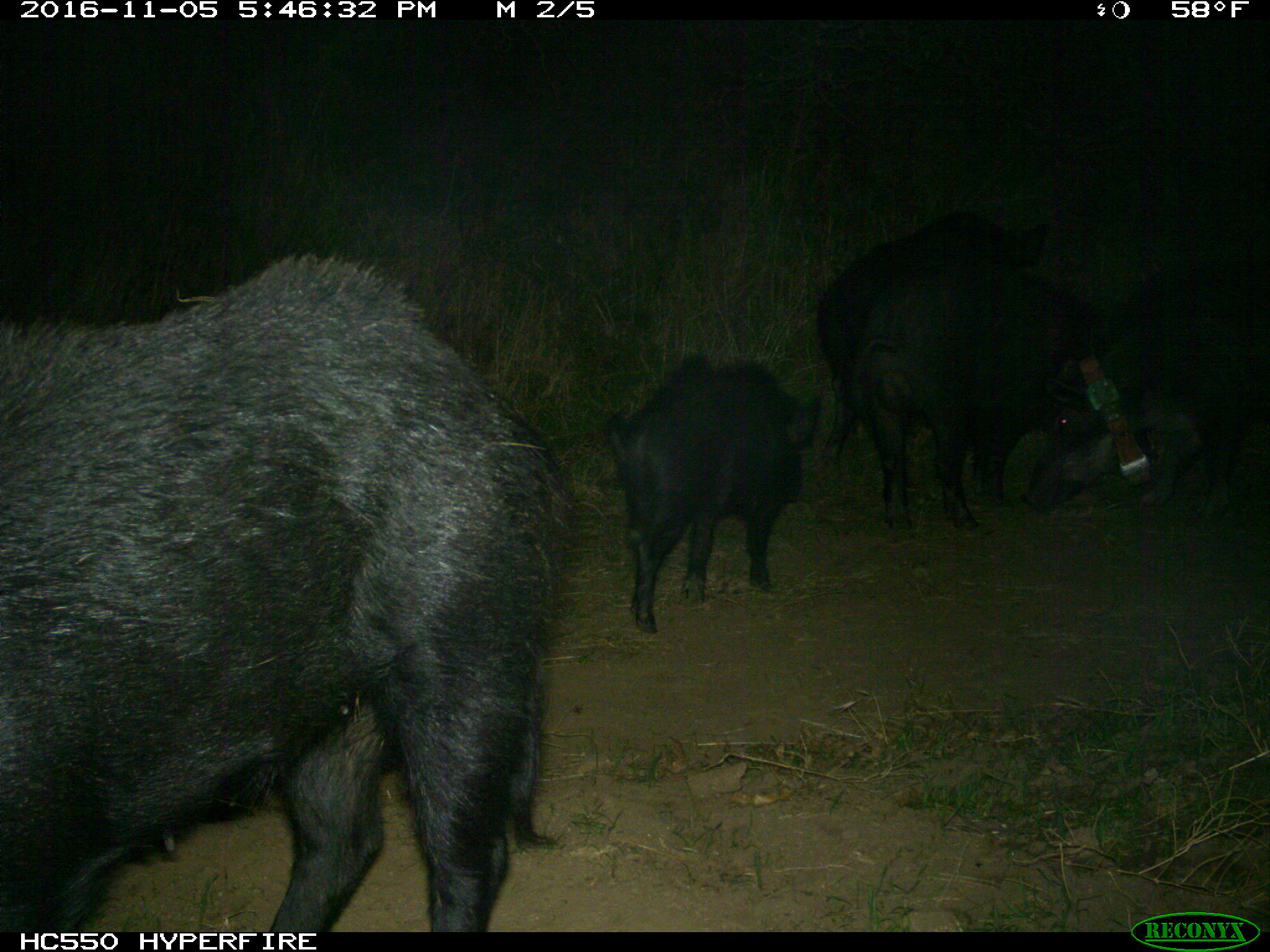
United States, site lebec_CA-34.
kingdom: Animalia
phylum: Chordata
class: Mammalia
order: Artiodactyla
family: Suidae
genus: Sus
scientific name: Sus scrofa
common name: wild boar